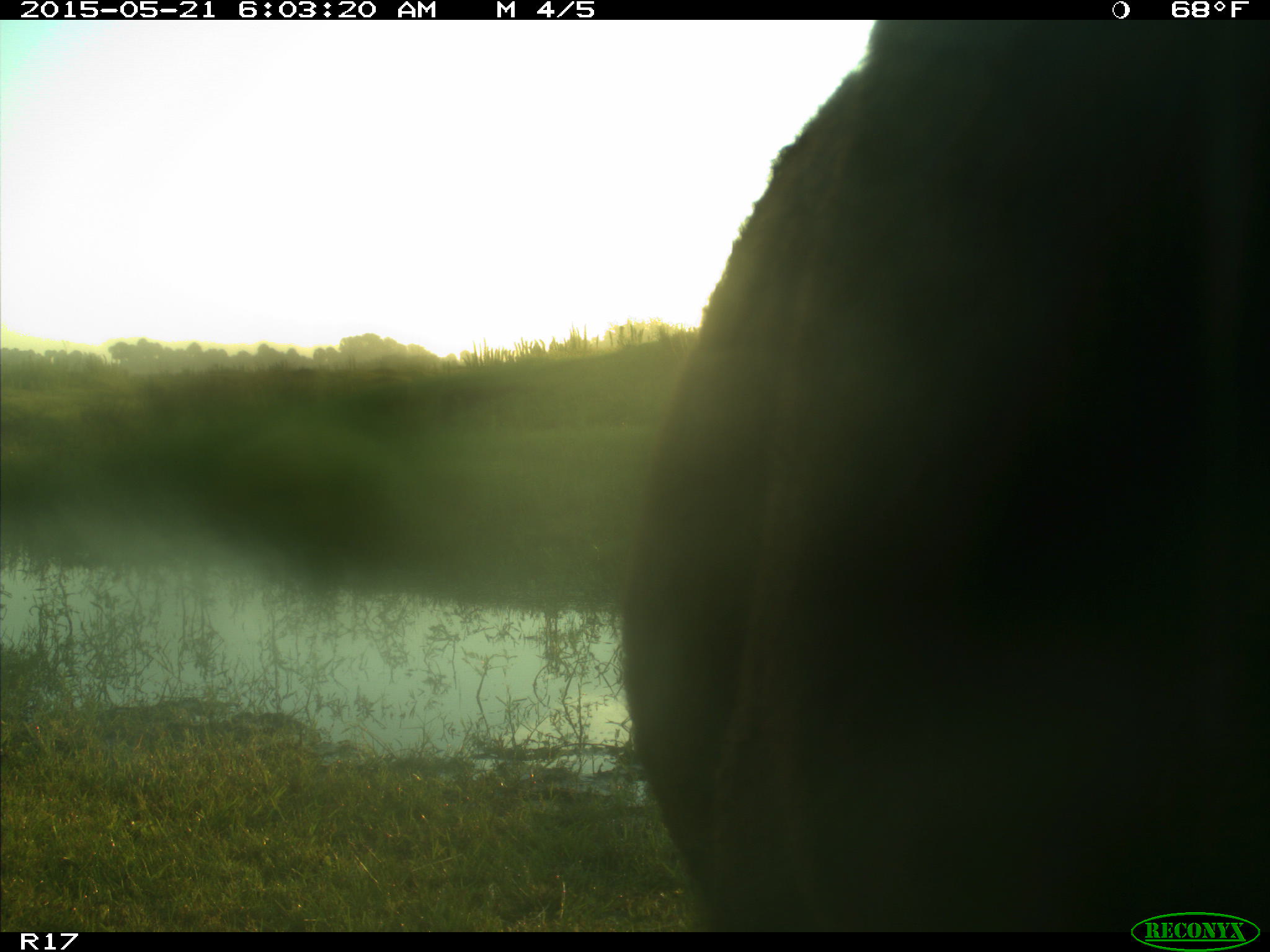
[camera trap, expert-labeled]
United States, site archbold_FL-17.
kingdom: Animalia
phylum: Chordata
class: Mammalia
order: Artiodactyla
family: Bovidae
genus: Bos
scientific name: Bos taurus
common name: domestic cow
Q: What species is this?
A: Bos taurus (domestic cow).